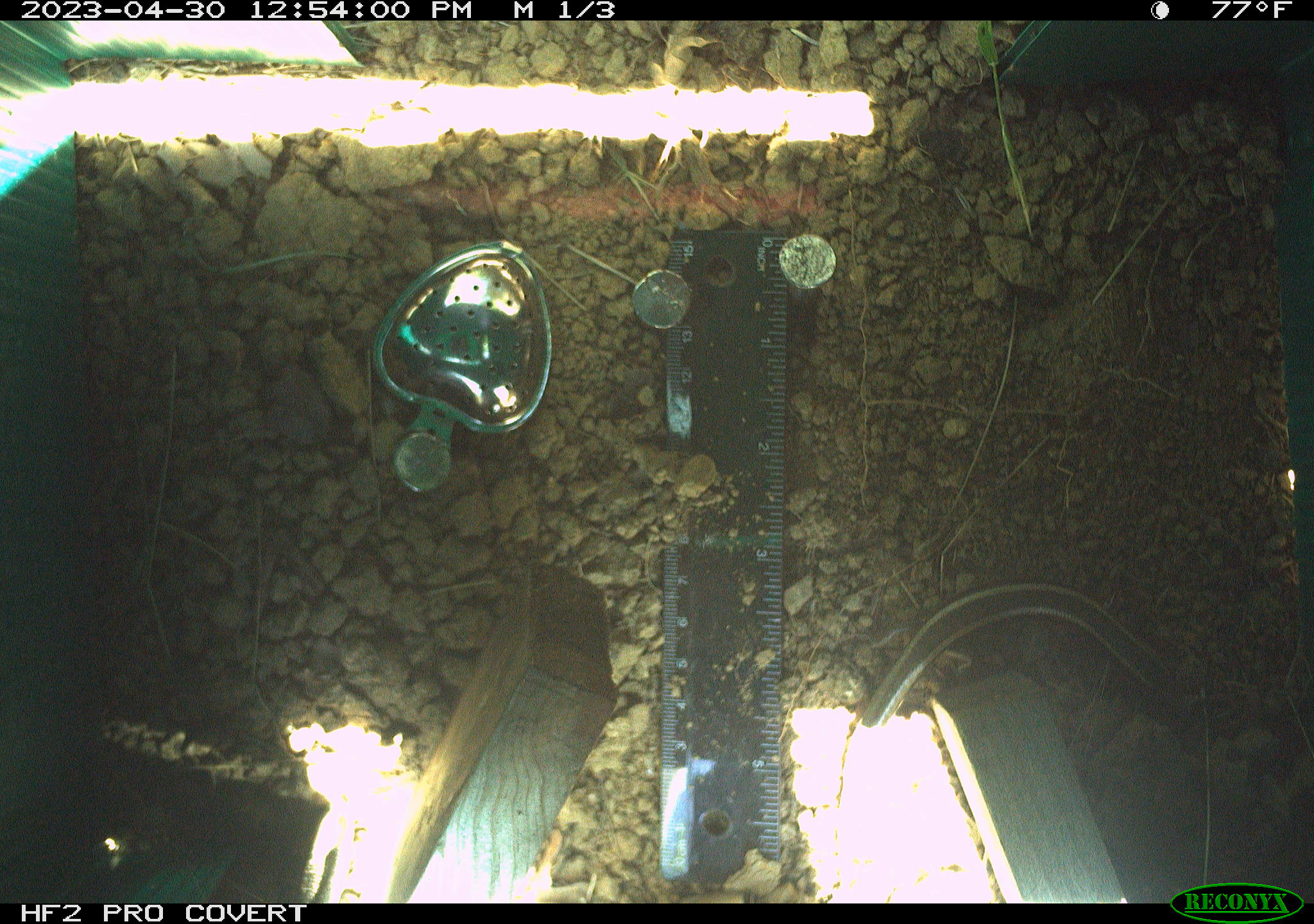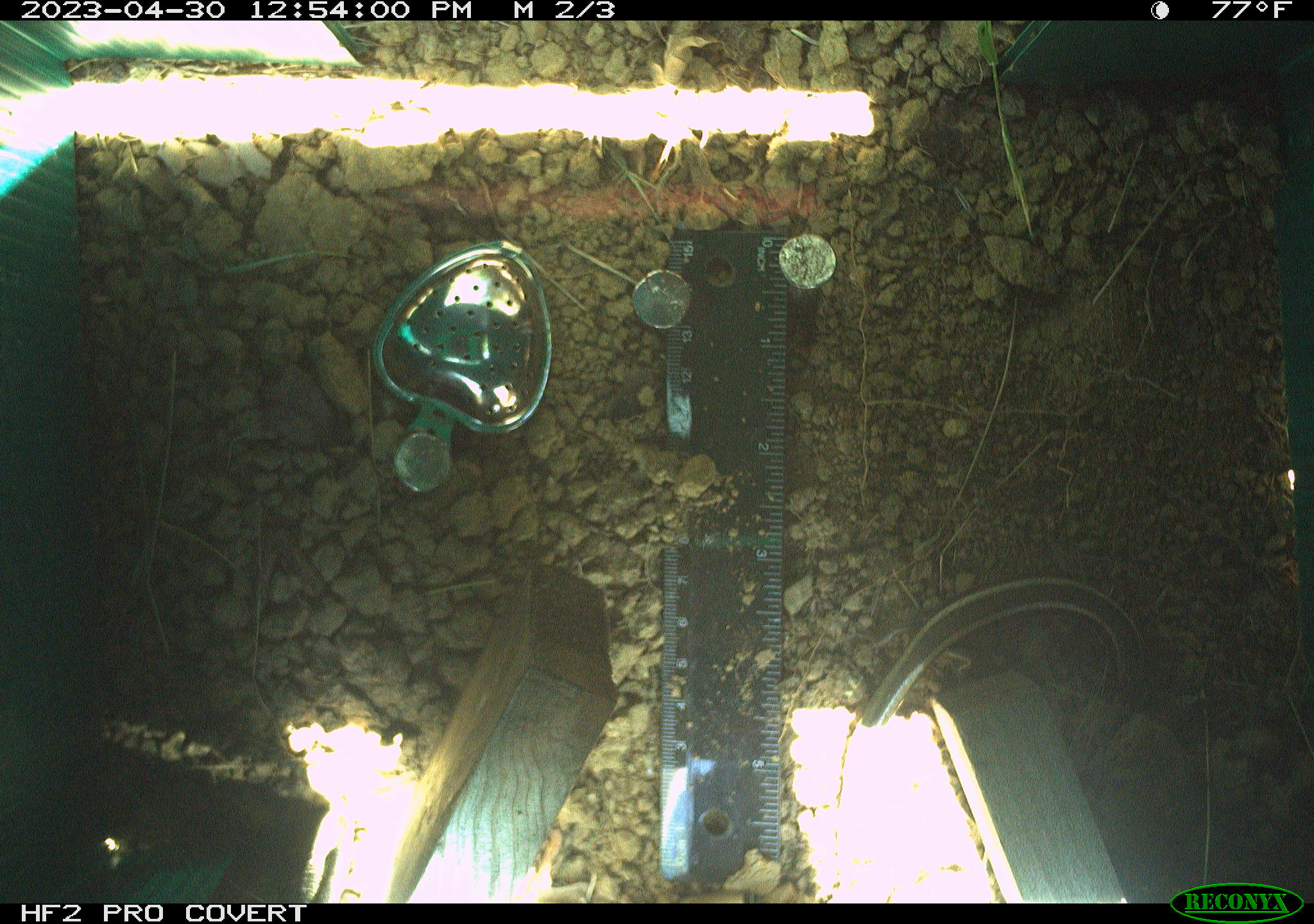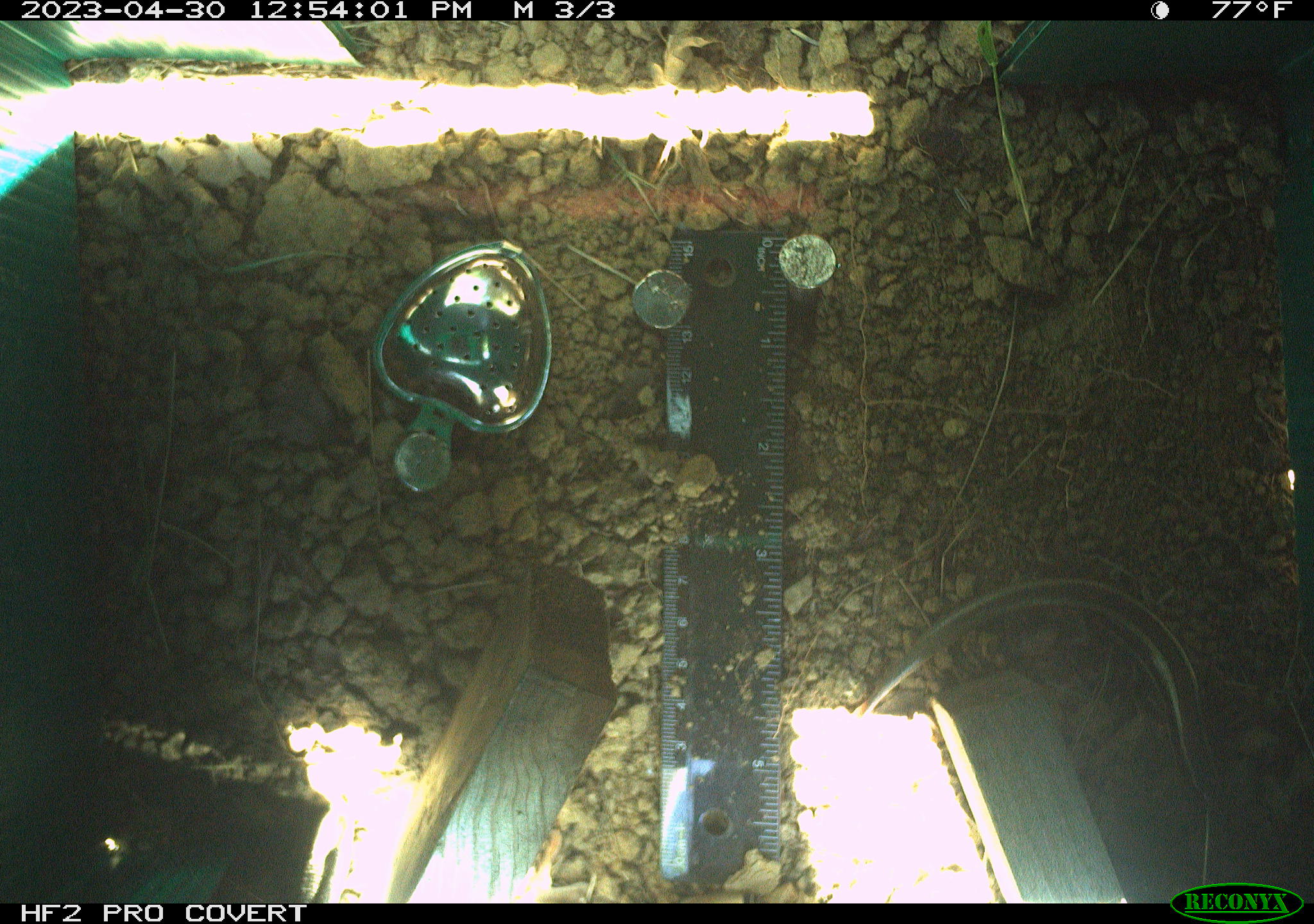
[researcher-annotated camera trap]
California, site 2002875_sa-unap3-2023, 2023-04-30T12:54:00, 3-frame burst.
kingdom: Animalia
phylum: Chordata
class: Reptilia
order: Squamata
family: Scincidae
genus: Plestiodon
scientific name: Plestiodon skiltonianus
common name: western skink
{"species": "western skink (Plestiodon skiltonianus)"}